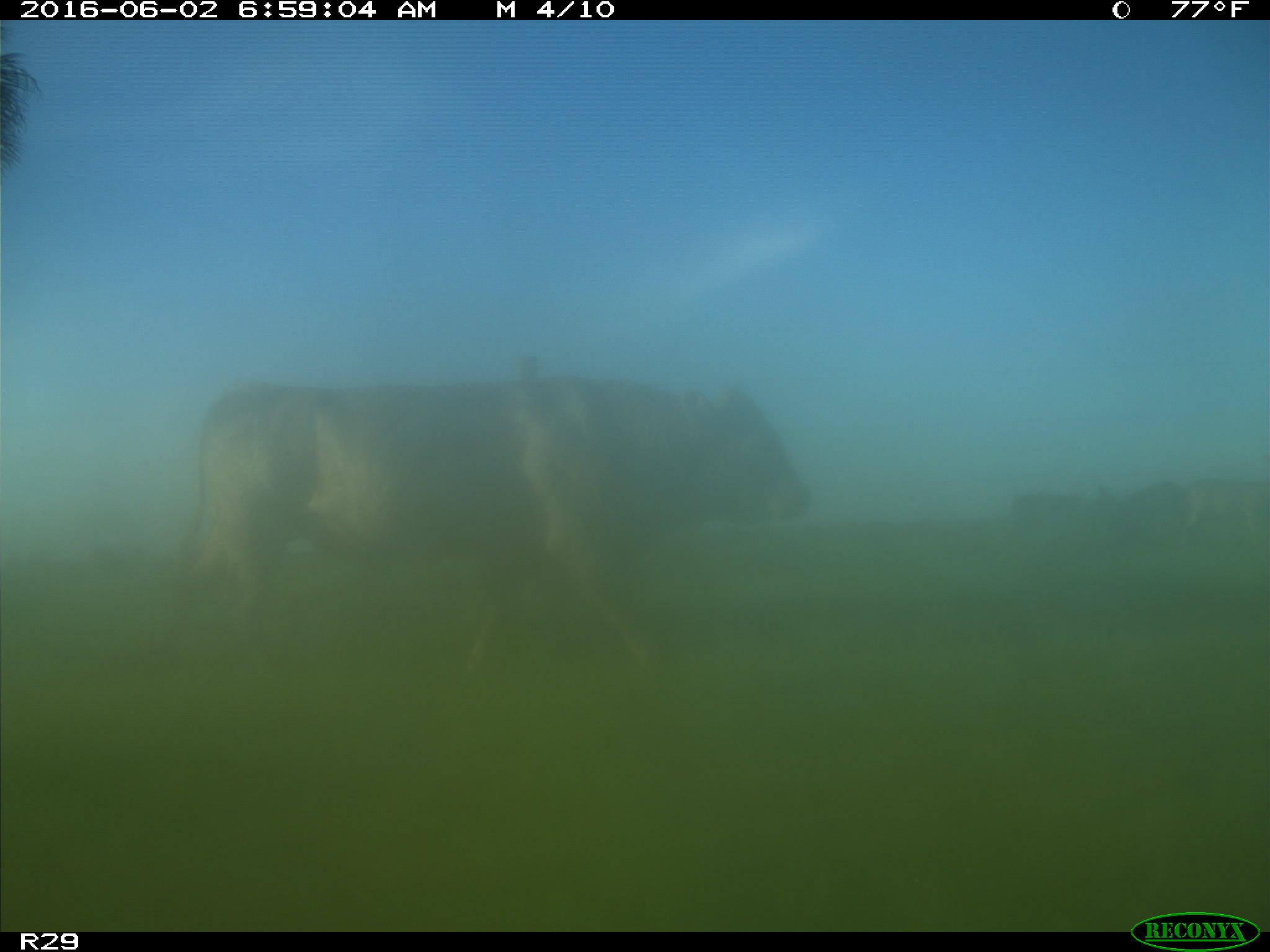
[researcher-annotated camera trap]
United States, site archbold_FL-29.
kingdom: Animalia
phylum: Chordata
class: Mammalia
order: Artiodactyla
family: Bovidae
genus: Bos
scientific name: Bos taurus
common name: domestic cow